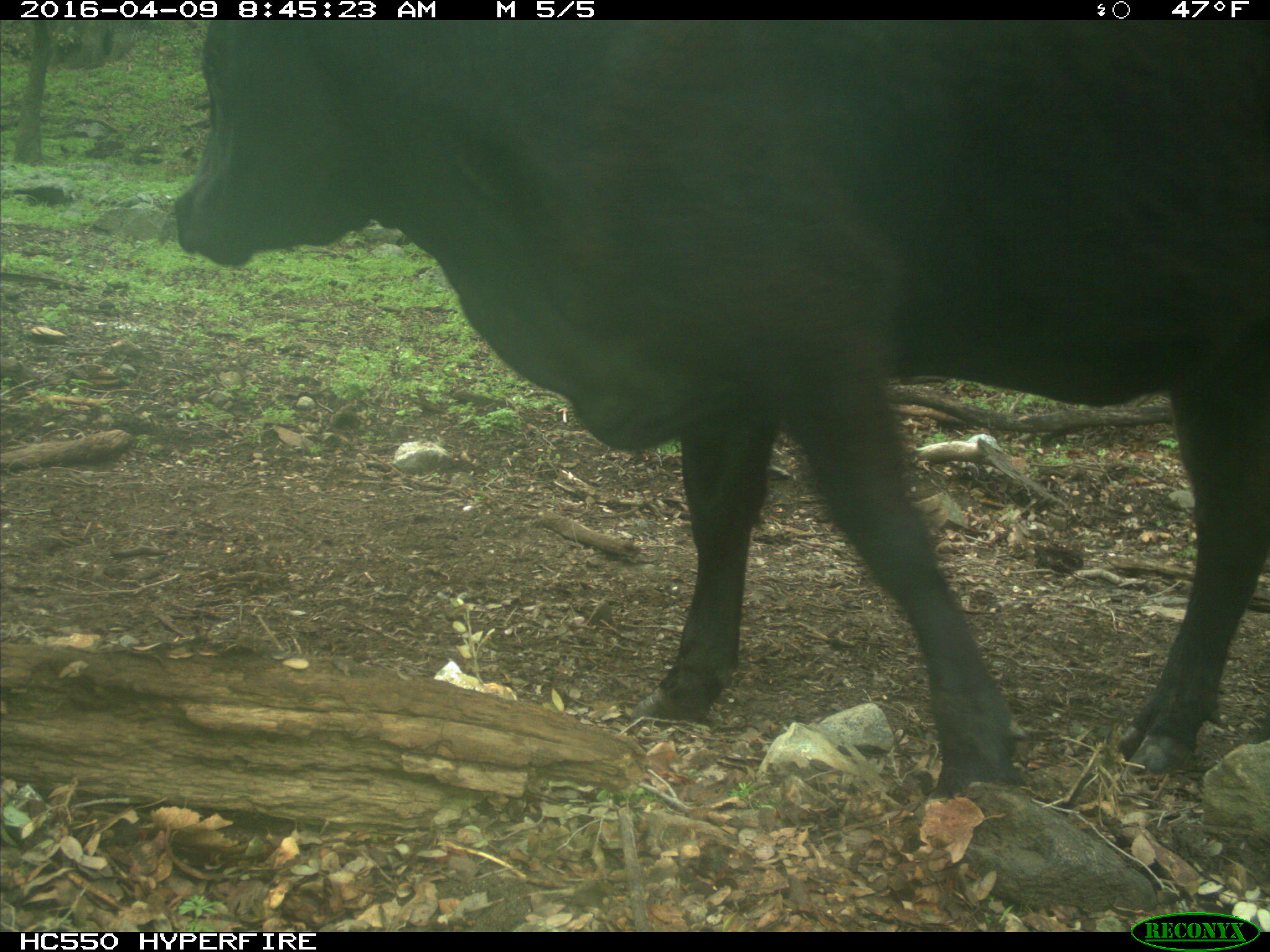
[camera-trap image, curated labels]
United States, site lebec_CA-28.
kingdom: Animalia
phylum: Chordata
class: Mammalia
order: Artiodactyla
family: Bovidae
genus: Bos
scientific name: Bos taurus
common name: domestic cow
Bos taurus (domestic cow).